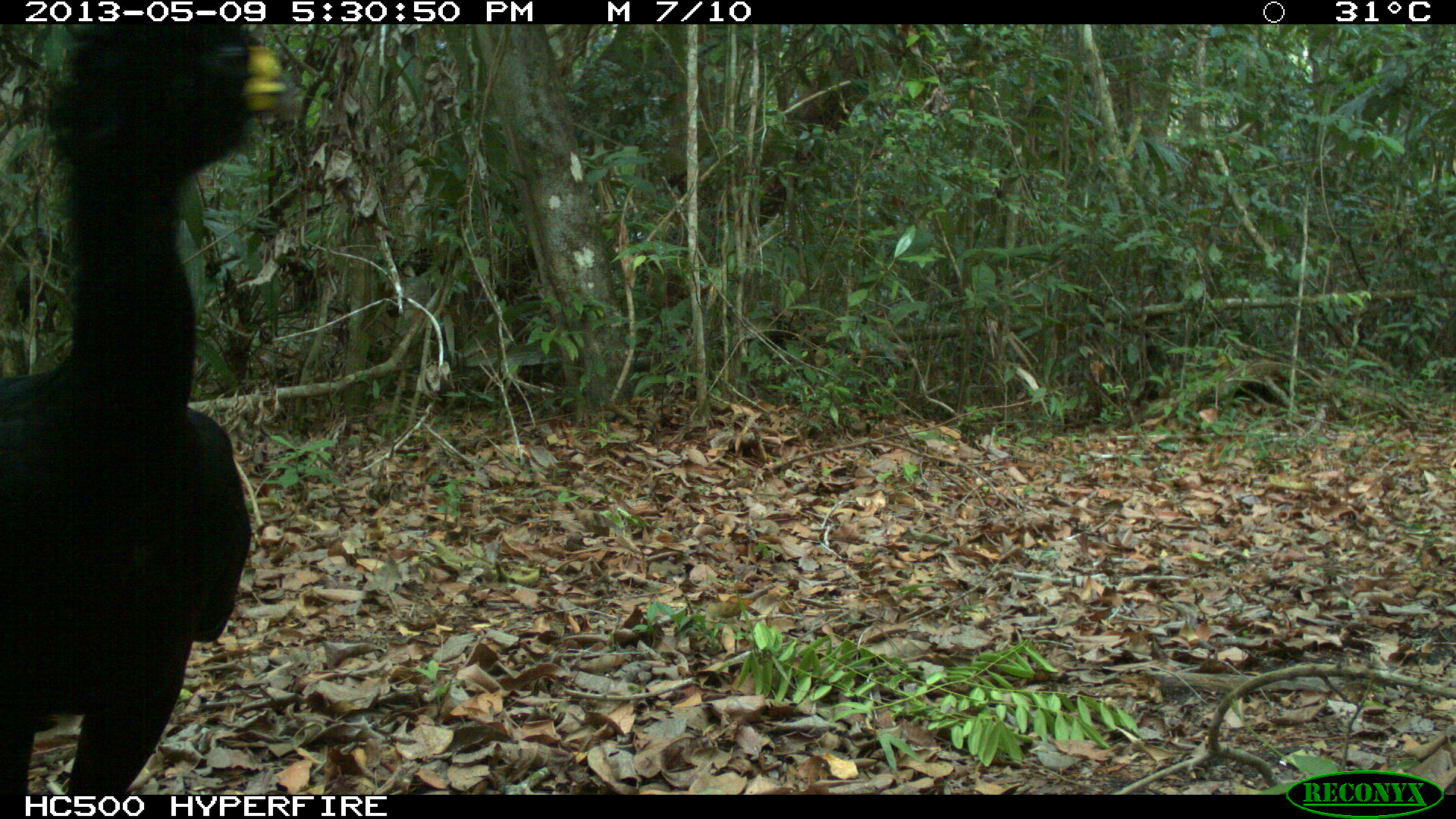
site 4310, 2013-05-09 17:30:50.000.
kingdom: Animalia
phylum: Chordata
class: Aves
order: Galliformes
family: Cracidae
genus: Crax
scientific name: Crax rubra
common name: great curassow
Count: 1.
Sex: male.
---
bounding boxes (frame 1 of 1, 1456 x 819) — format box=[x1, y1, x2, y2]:
crax rubra: box=[1, 23, 283, 795]